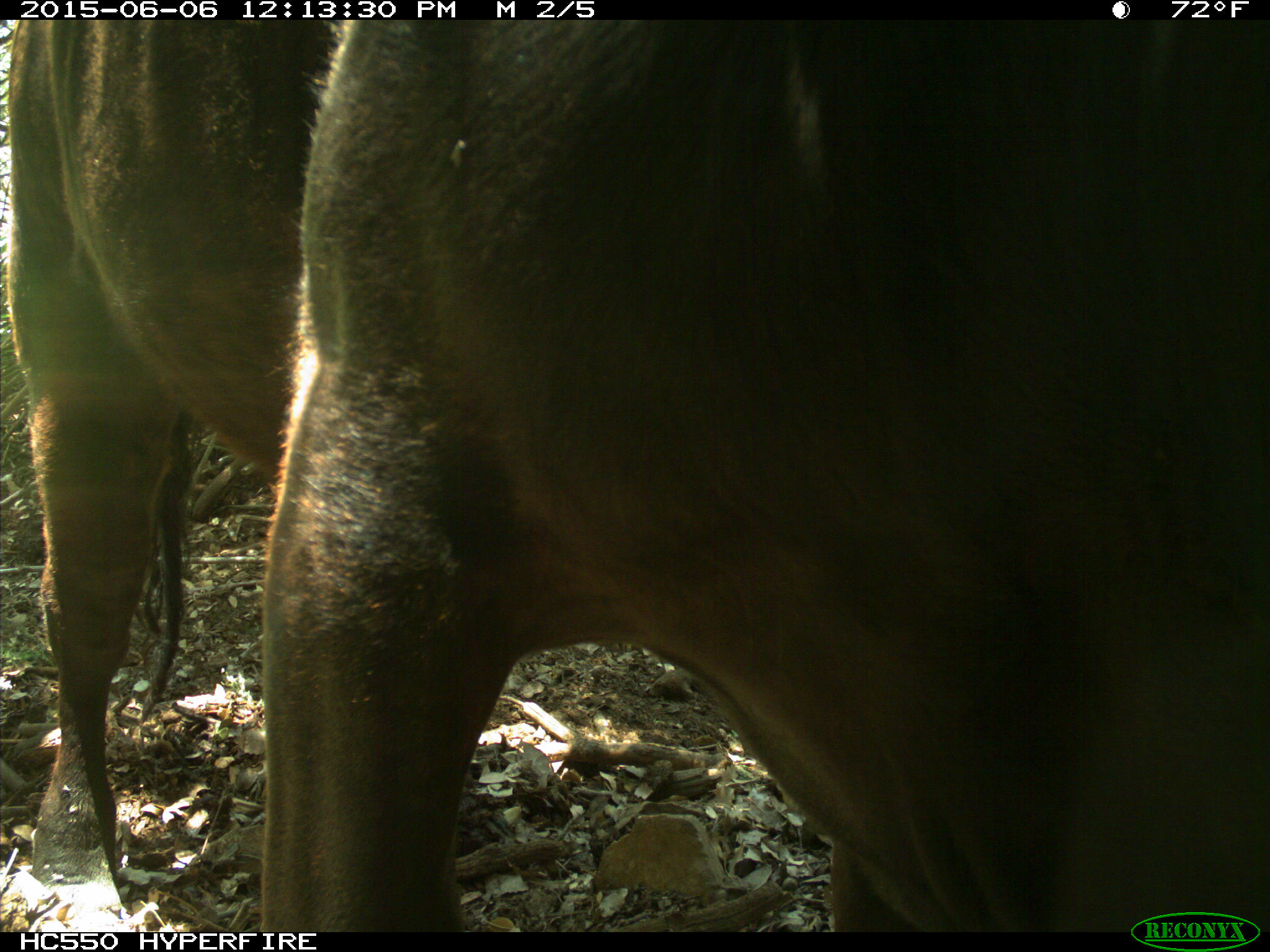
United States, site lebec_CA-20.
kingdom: Animalia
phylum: Chordata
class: Mammalia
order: Artiodactyla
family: Bovidae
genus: Bos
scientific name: Bos taurus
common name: domestic cow